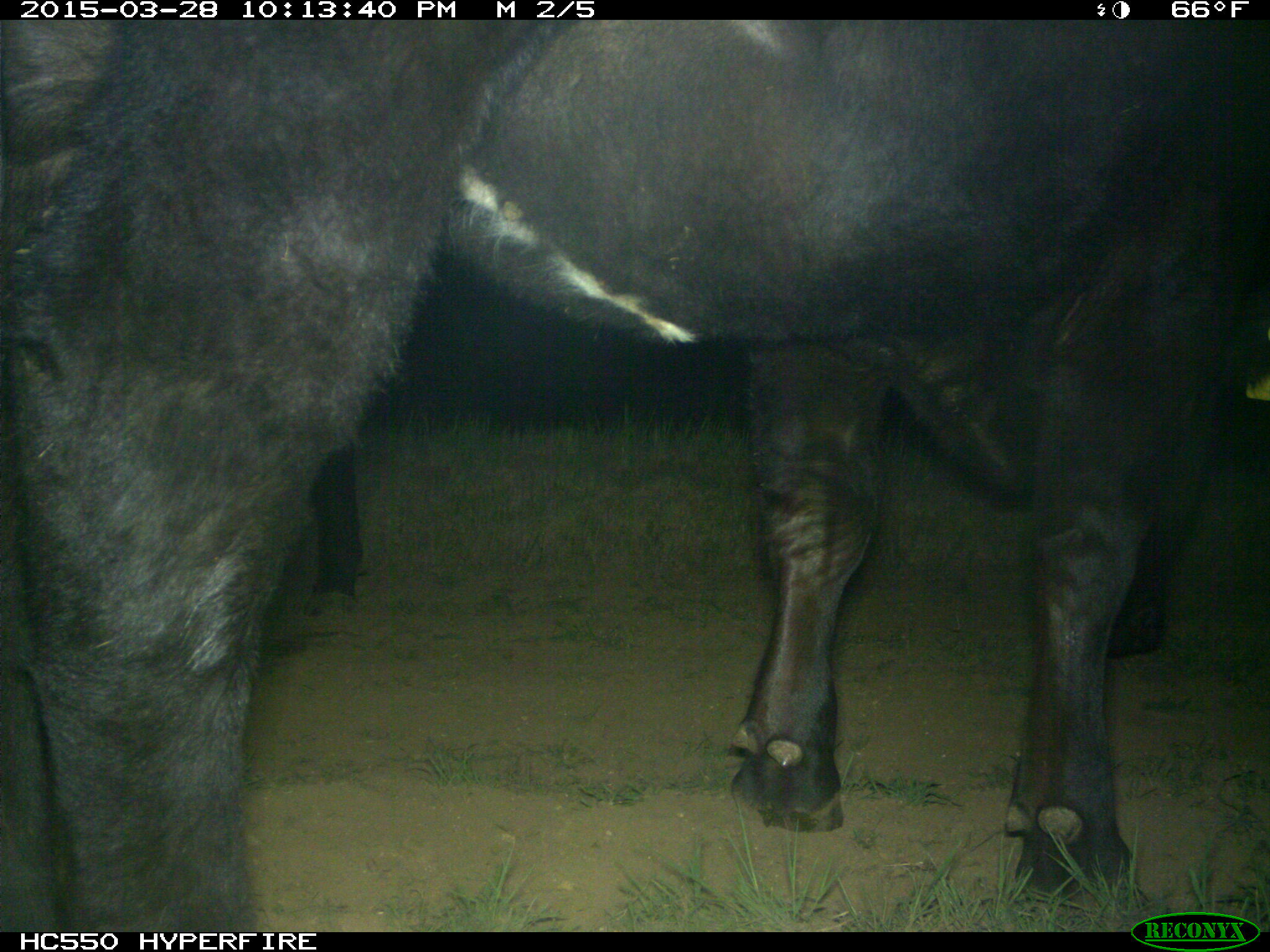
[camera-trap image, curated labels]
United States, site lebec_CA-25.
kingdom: Animalia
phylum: Chordata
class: Mammalia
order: Artiodactyla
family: Bovidae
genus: Bos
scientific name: Bos taurus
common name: domestic cow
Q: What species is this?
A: Bos taurus (domestic cow).